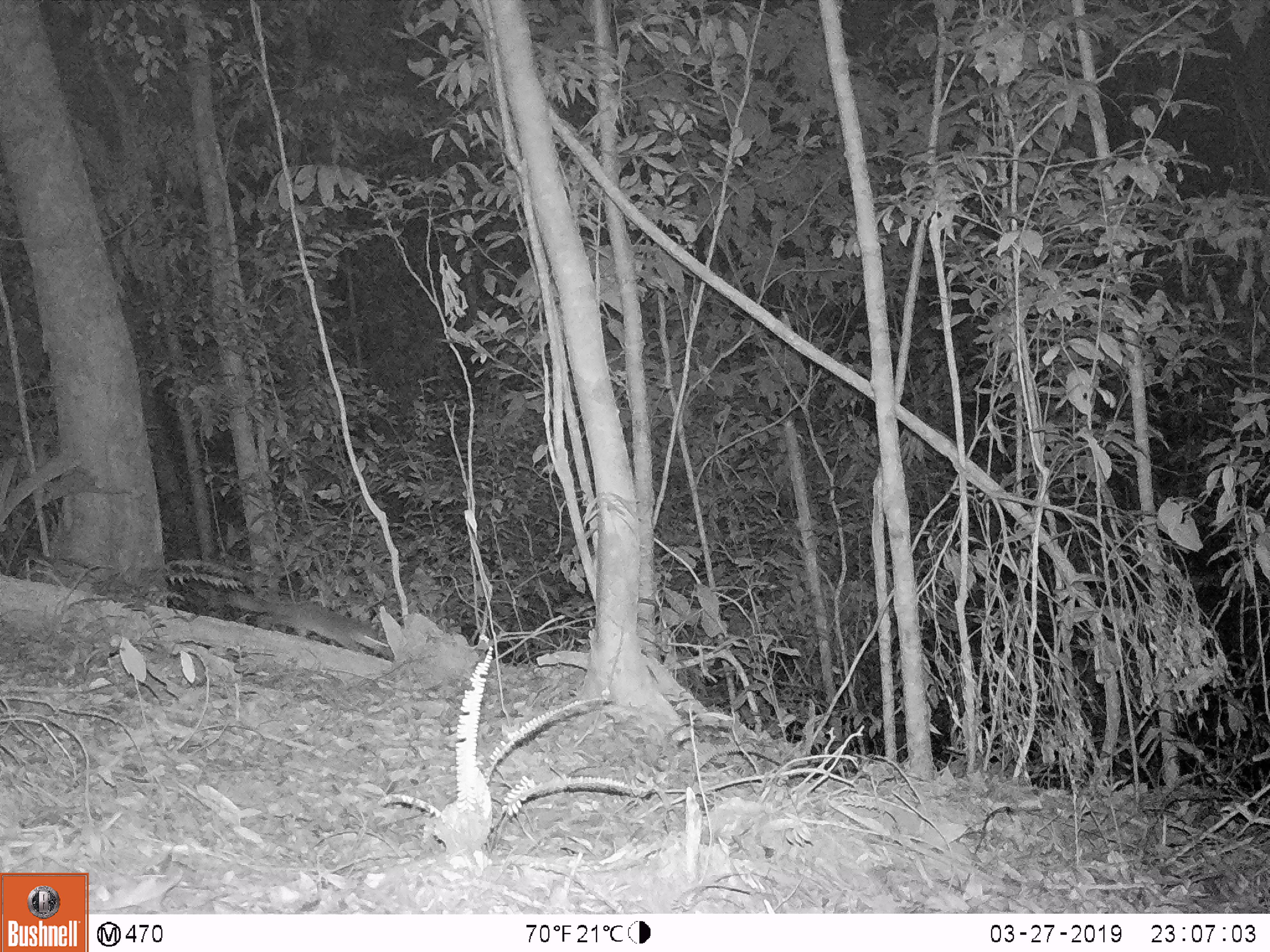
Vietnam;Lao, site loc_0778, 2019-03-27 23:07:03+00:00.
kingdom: Animalia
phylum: Chordata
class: Mammalia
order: Carnivora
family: Mustelidae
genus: Melogale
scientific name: Melogale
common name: ferret badger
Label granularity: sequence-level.